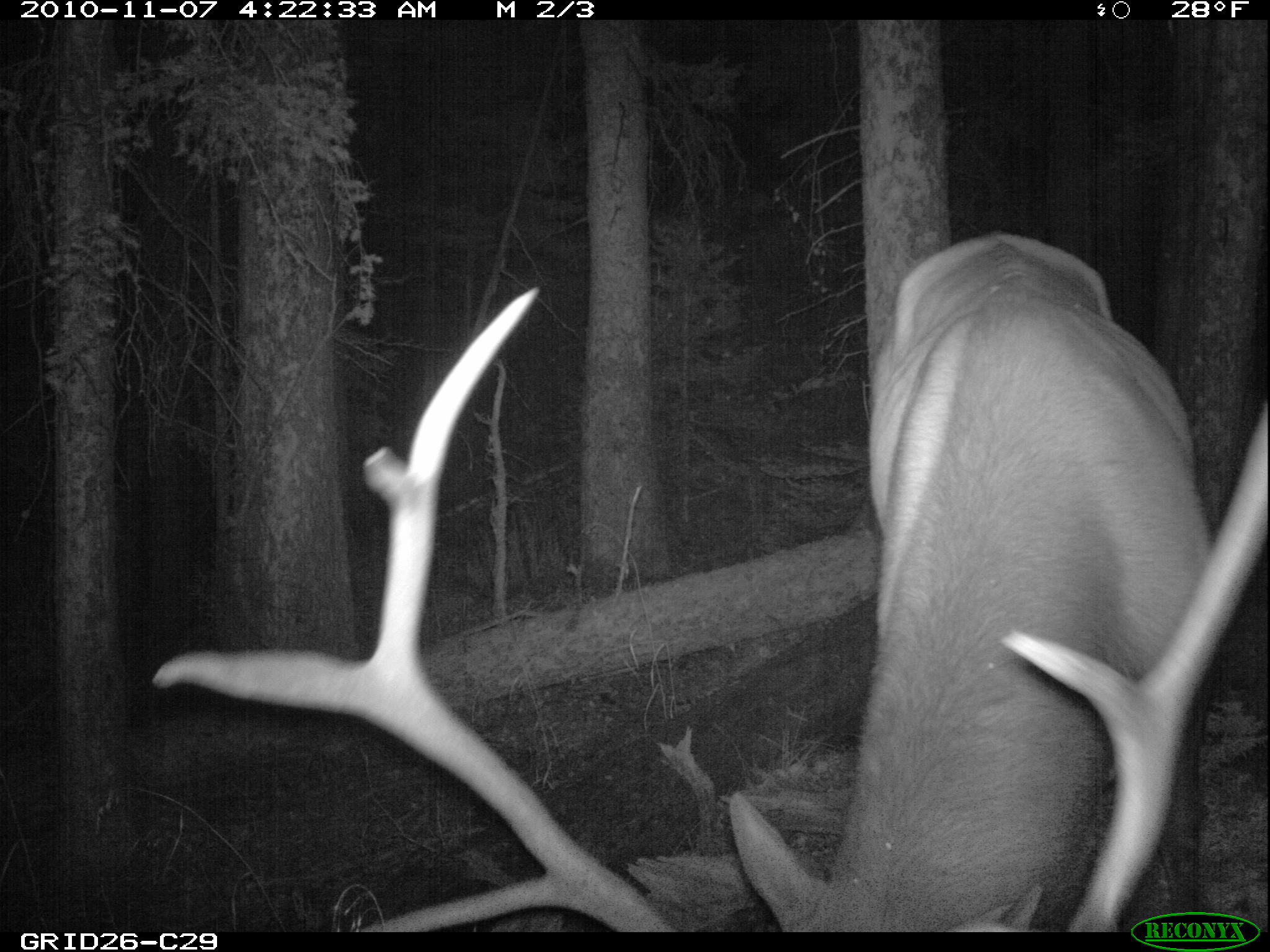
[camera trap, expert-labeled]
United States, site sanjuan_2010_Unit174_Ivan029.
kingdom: Animalia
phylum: Chordata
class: Mammalia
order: Artiodactyla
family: Cervidae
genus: Cervus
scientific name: Cervus elaphus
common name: red deer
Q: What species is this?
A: Cervus elaphus (red deer).